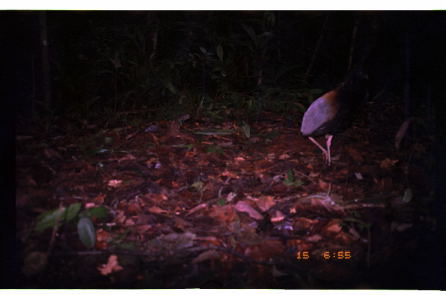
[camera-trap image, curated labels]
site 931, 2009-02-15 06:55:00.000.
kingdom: Animalia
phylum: Chordata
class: Aves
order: Gruiformes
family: Psophiidae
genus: Psophia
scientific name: Psophia crepitans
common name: gray-winged trumpeter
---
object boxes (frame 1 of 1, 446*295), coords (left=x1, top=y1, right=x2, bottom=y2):
psophia crepitans: (left=299, top=64, right=372, bottom=166)